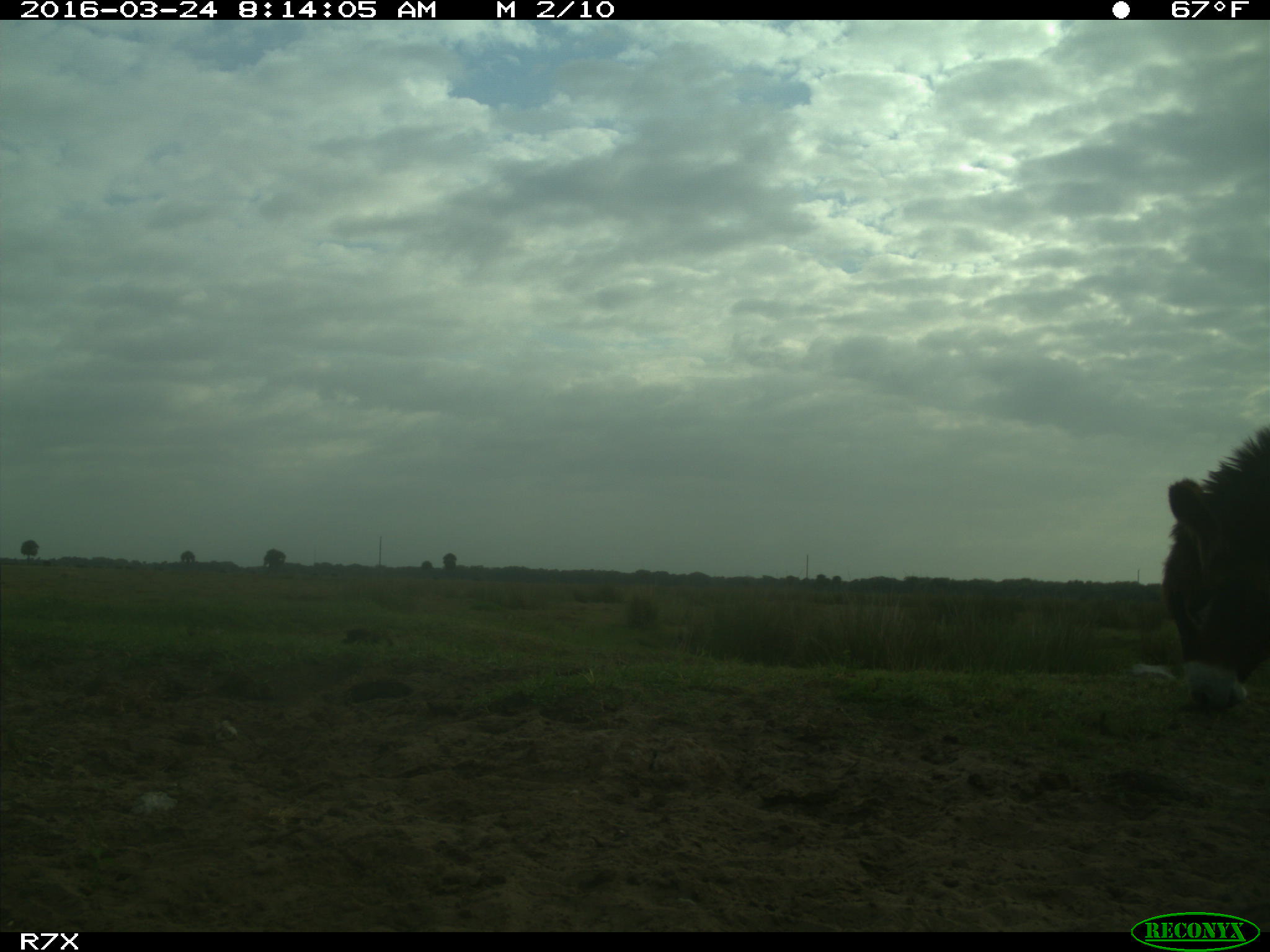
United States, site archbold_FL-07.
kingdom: Animalia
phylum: Chordata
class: Mammalia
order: Perissodactyla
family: Equidae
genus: Equus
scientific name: Equus africanus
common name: african wild ass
Equus africanus (african wild ass).